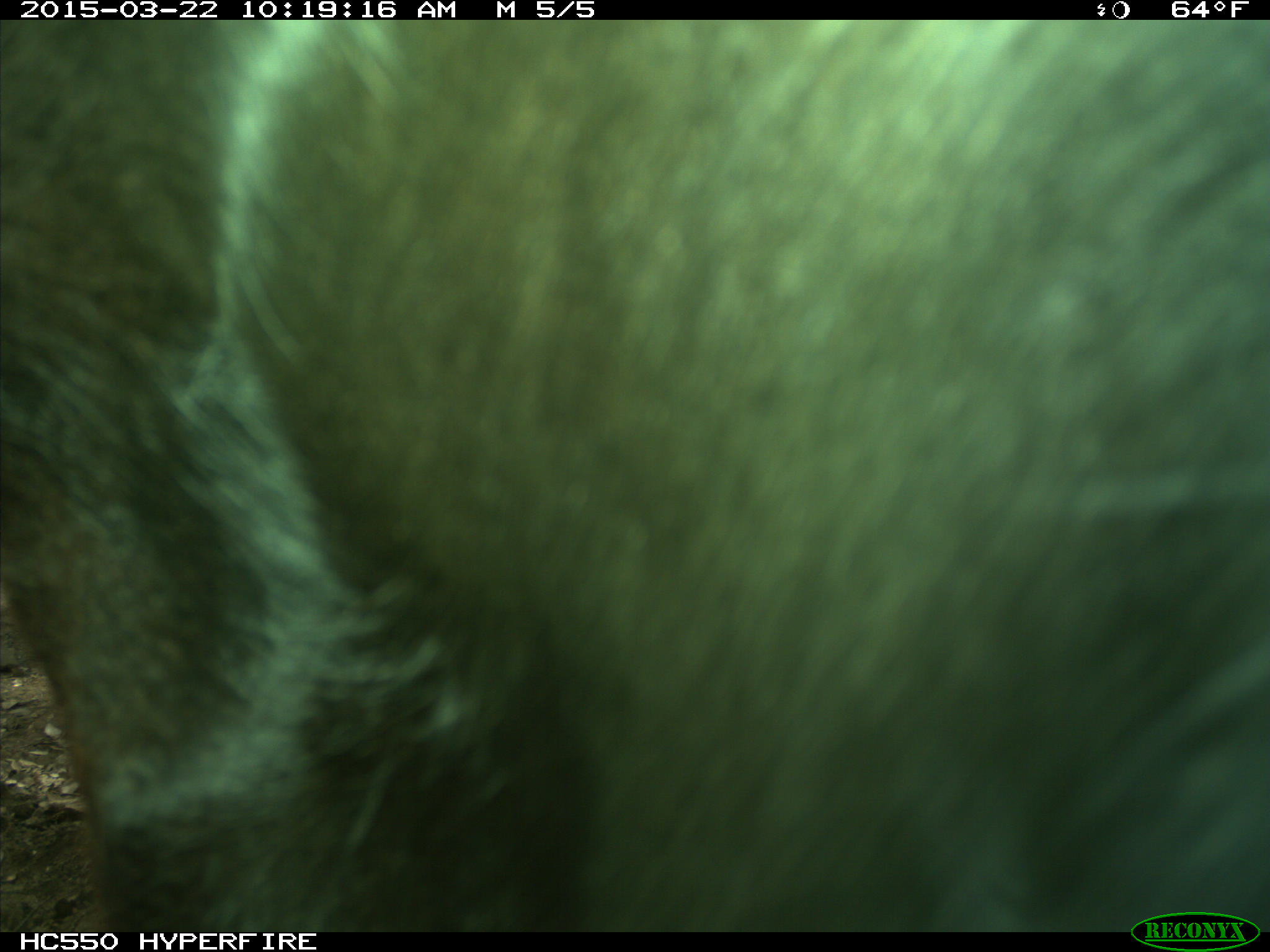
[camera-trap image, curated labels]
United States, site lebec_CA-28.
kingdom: Animalia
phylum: Chordata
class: Mammalia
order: Artiodactyla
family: Bovidae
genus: Bos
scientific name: Bos taurus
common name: domestic cow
Bos taurus (domestic cow).